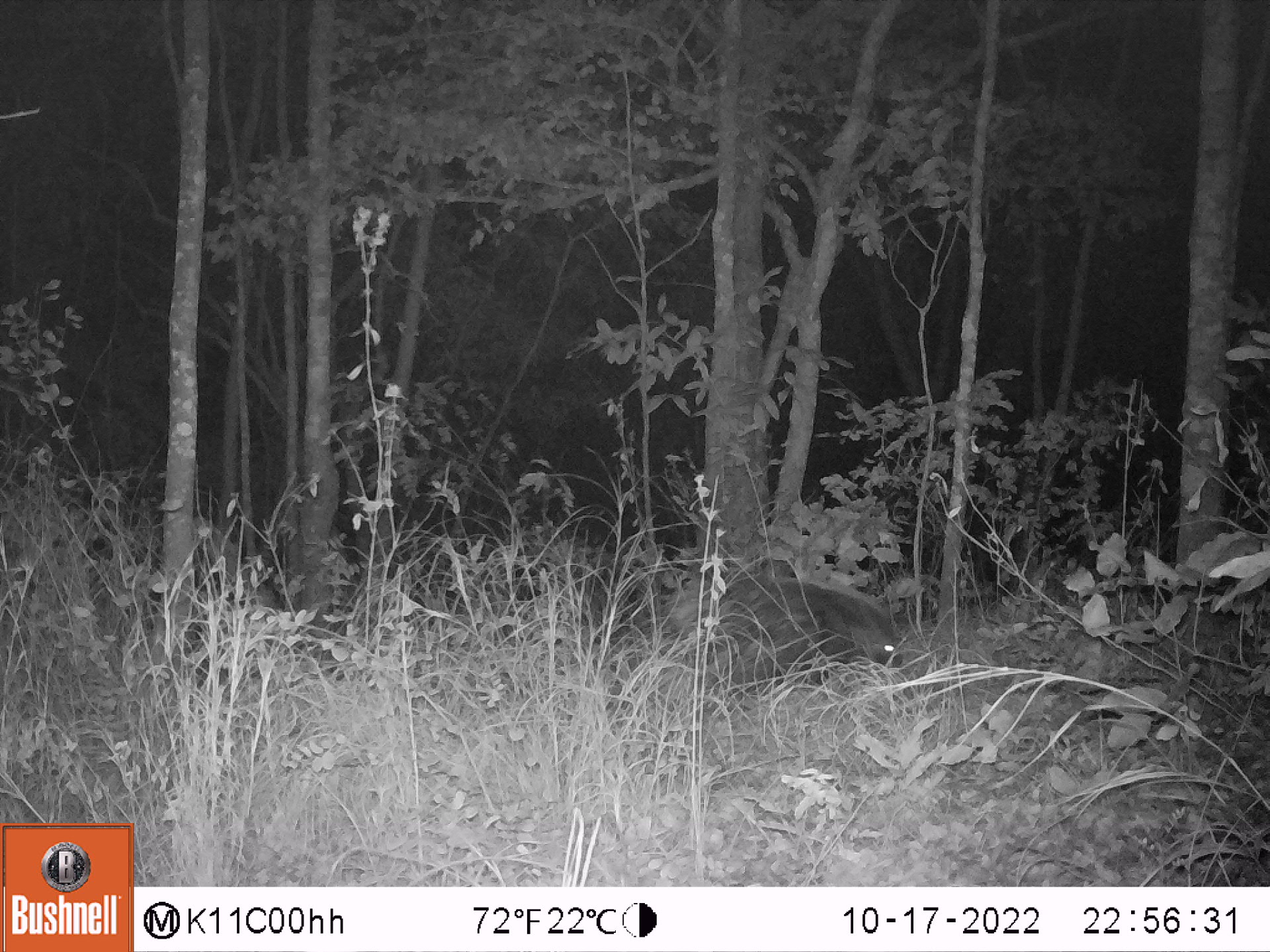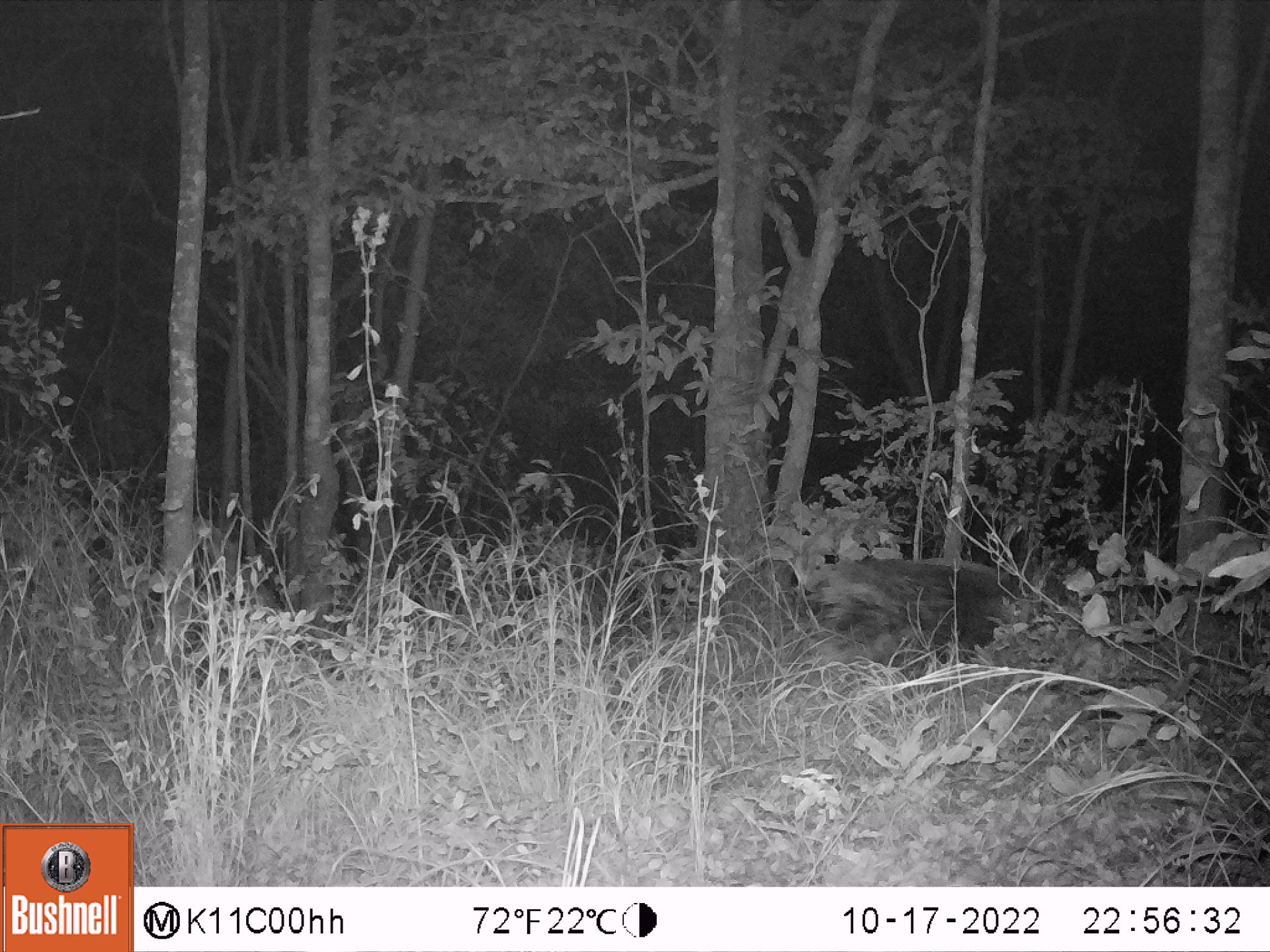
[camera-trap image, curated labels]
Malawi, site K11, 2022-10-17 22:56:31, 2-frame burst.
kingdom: Animalia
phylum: Chordata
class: Mammalia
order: Rodentia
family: Hystricidae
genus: Hystrix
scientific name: Hystrix africaeaustralis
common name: cape porcupine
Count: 1.